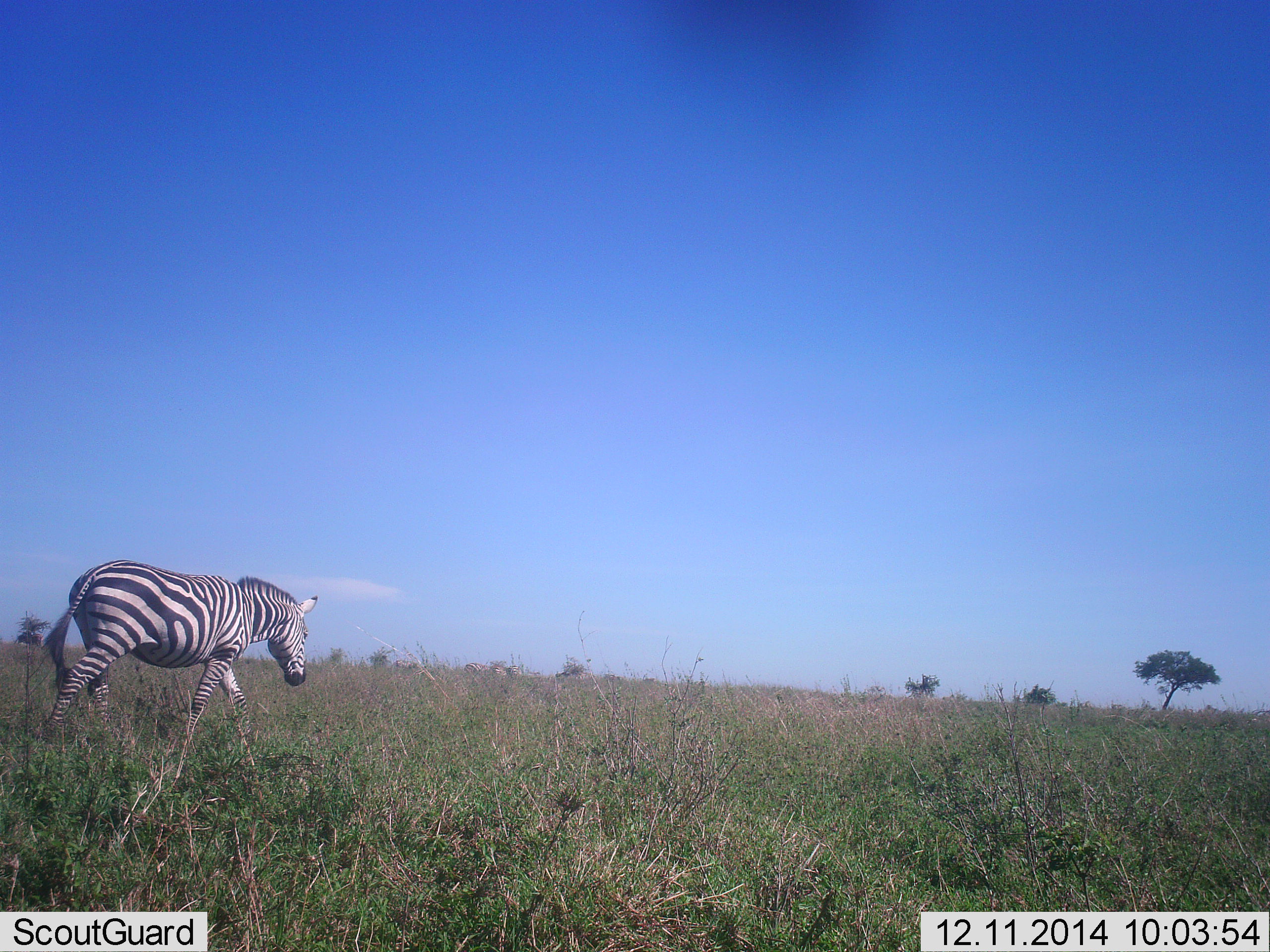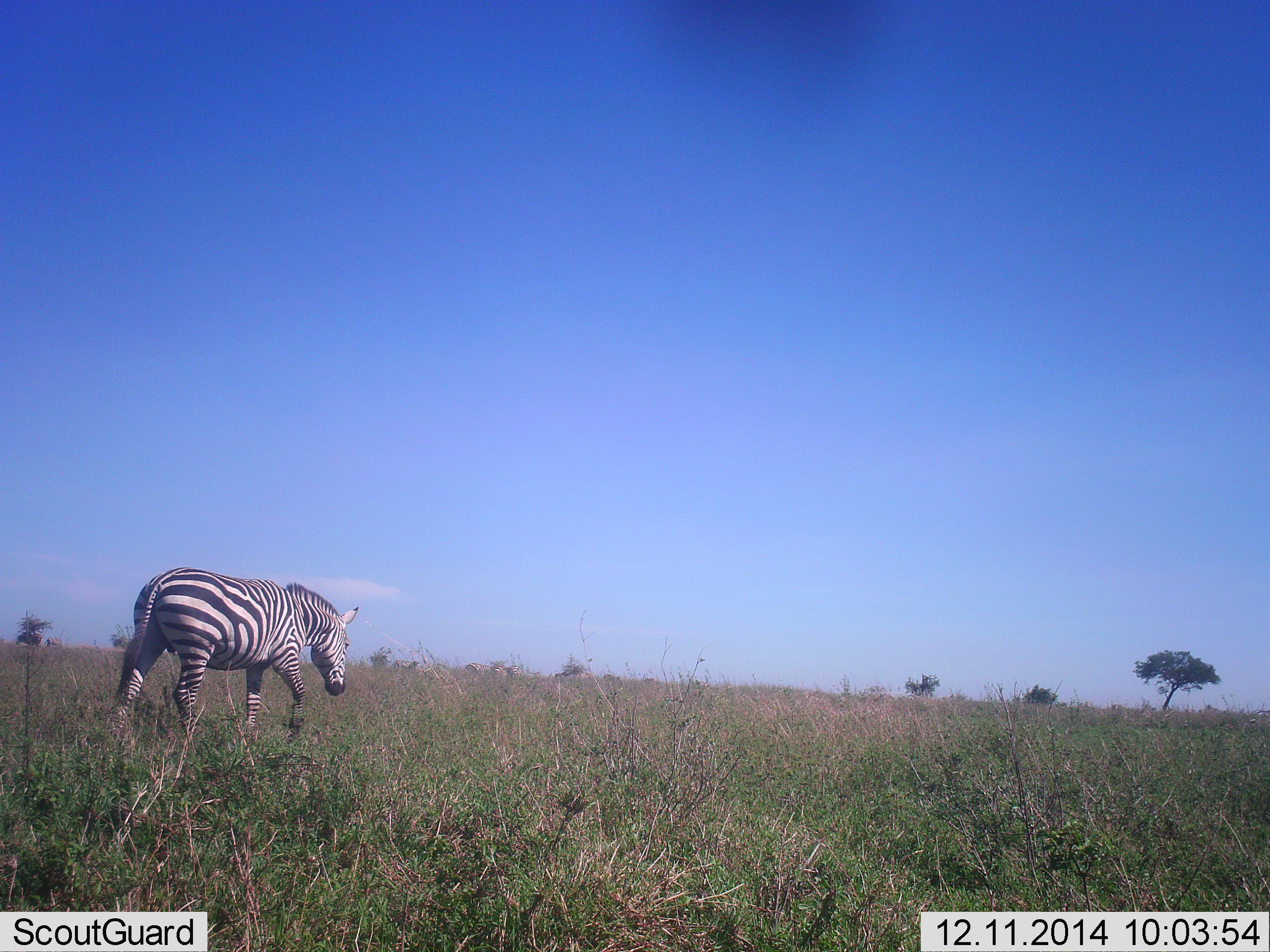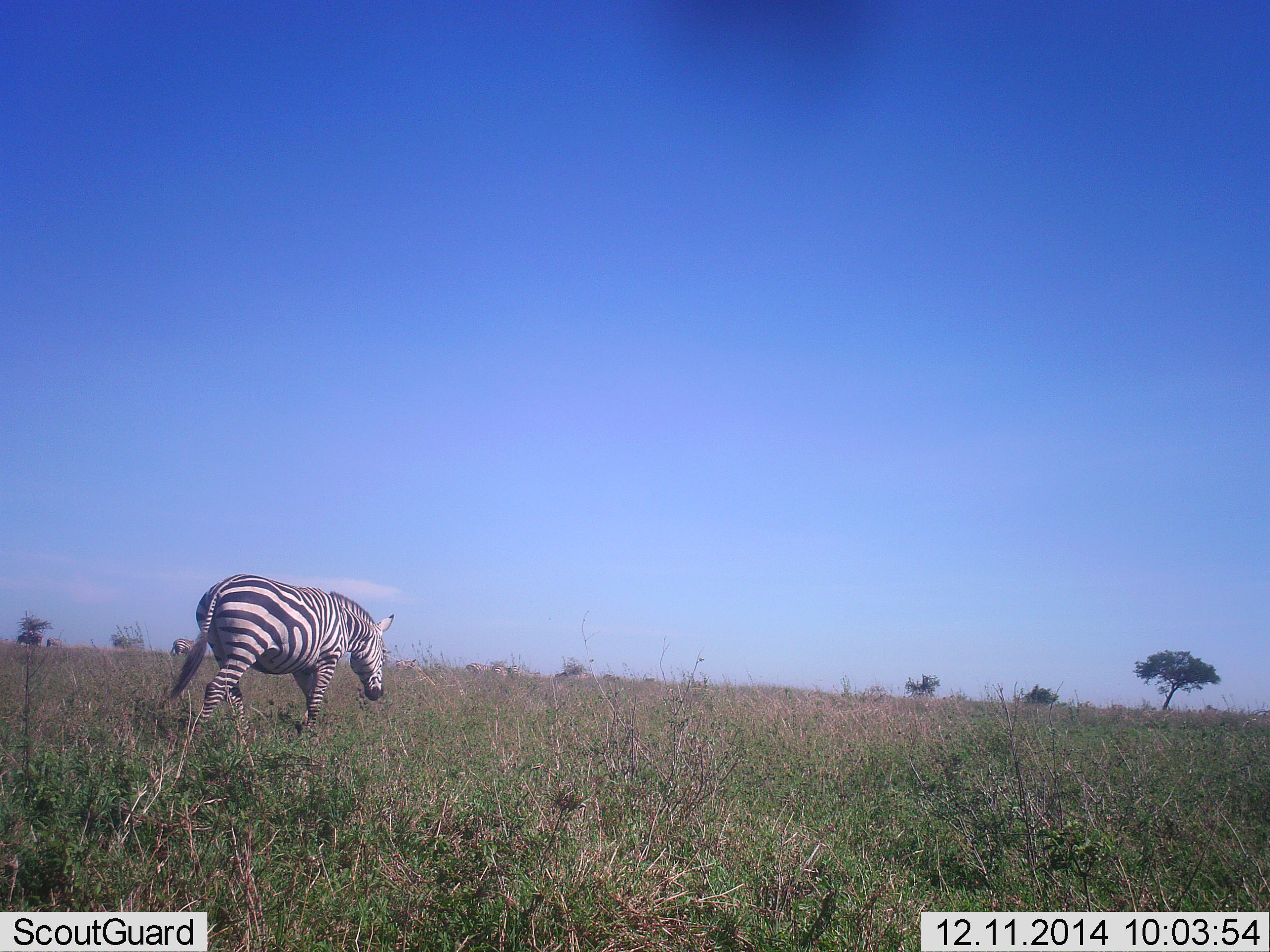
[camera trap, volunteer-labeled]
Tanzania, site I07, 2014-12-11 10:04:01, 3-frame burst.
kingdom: Animalia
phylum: Chordata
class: Mammalia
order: Perissodactyla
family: Equidae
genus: Equus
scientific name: Equus quagga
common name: plains zebra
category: zebra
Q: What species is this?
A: Zebra (plains zebra) (Equus quagga).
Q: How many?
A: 1.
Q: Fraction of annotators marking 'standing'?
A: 0%.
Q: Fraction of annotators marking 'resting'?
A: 0%.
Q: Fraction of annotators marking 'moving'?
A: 100%.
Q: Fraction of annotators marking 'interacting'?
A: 0%.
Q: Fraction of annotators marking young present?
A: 0%.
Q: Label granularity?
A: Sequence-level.